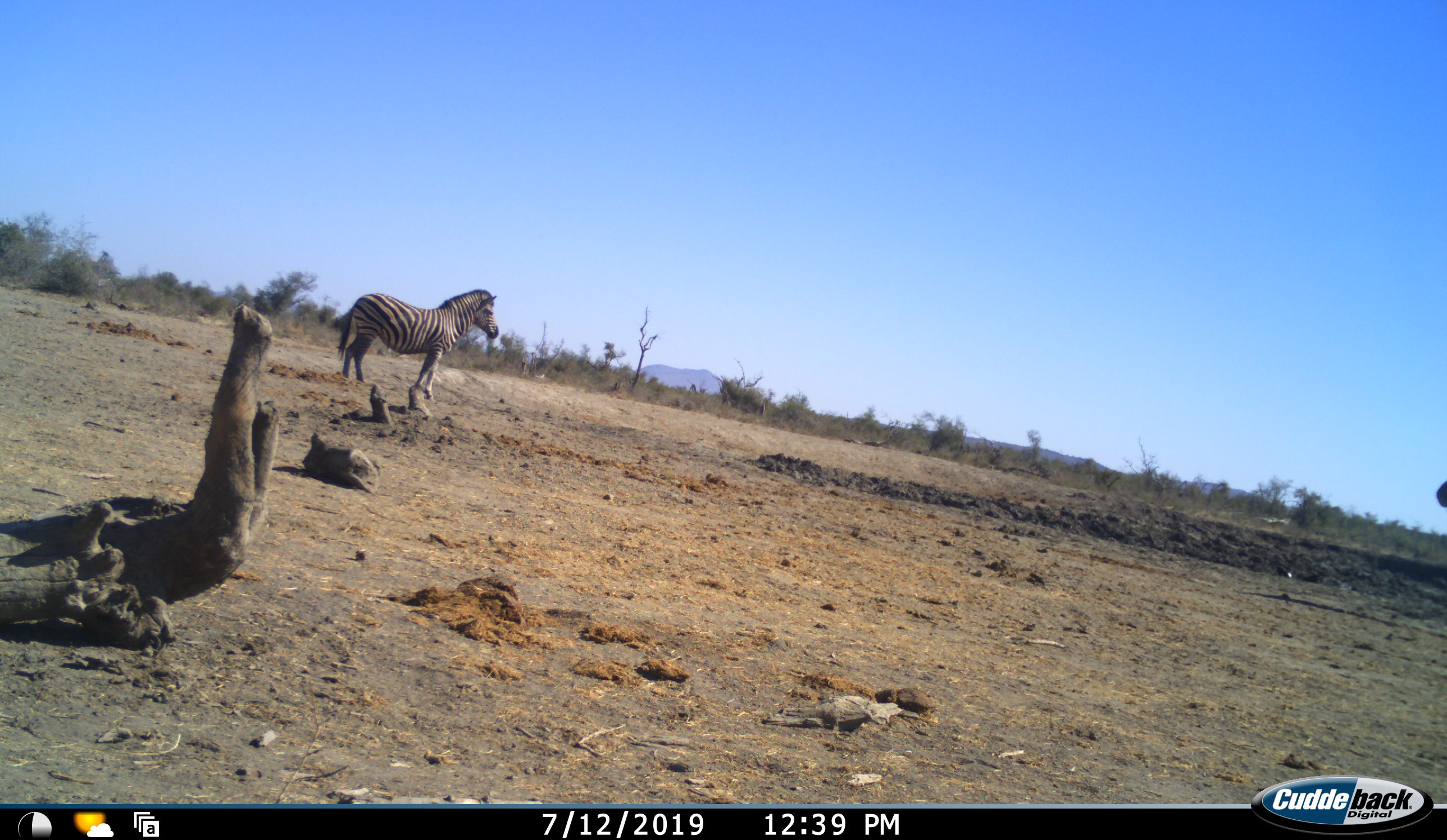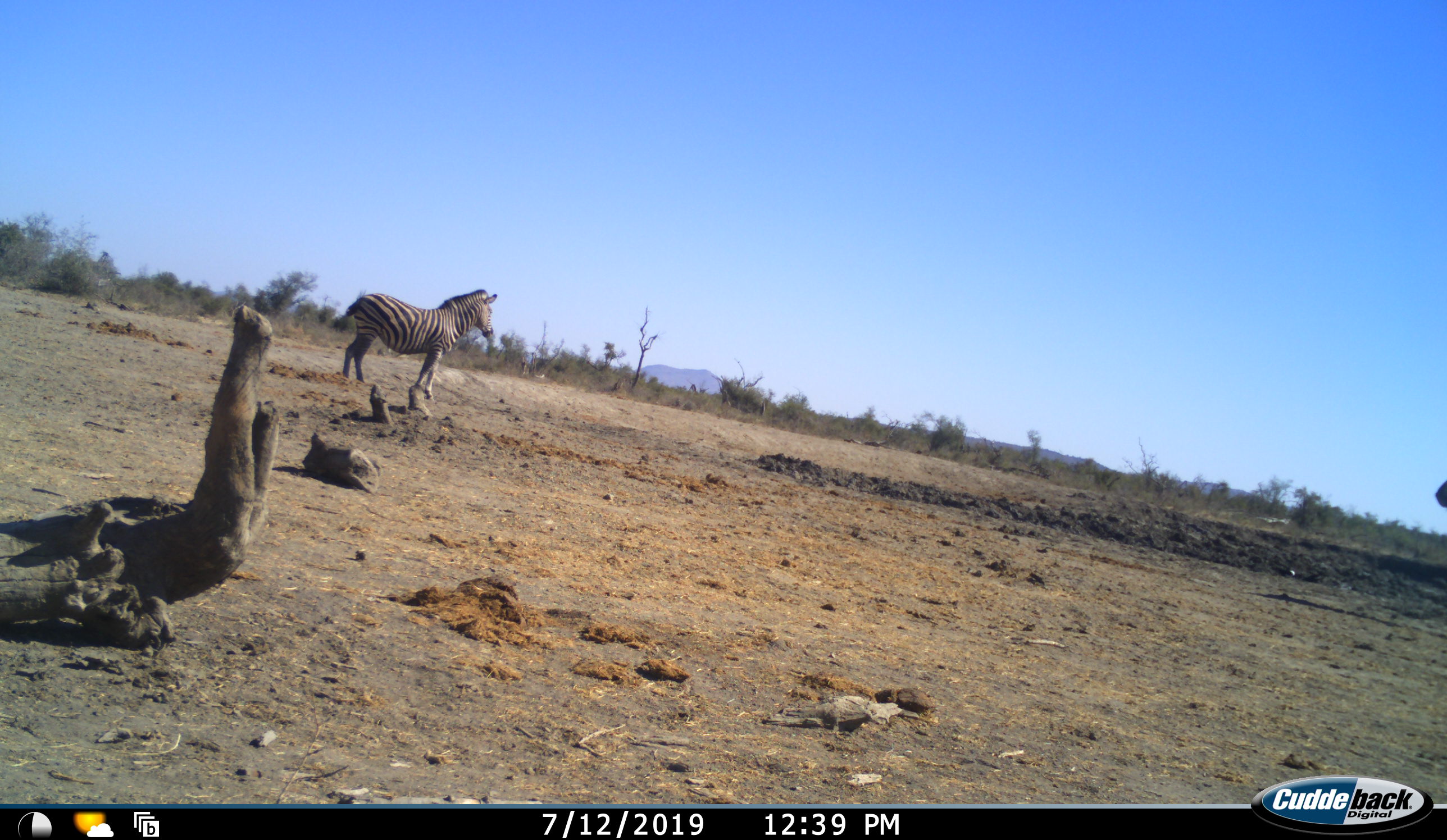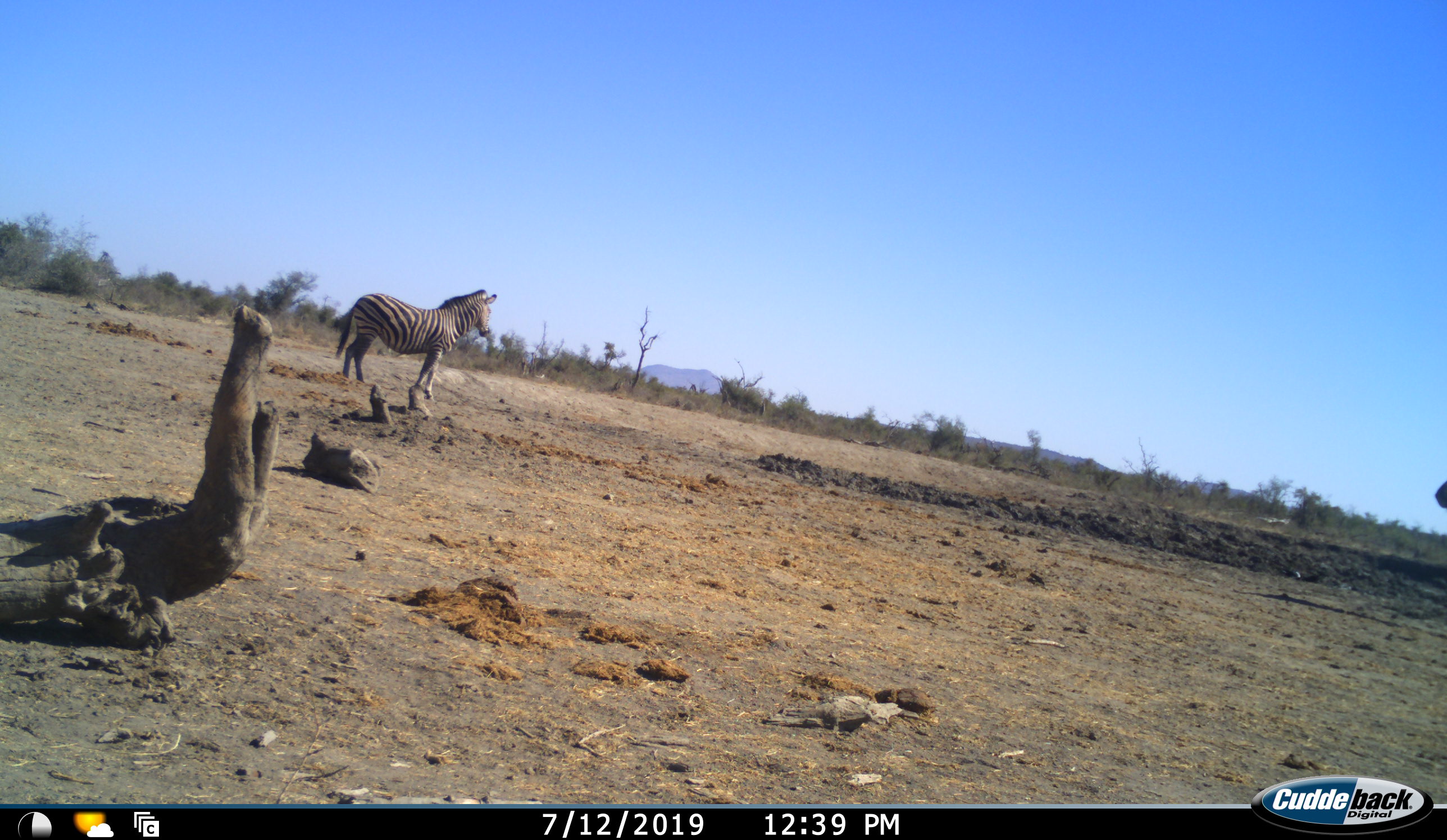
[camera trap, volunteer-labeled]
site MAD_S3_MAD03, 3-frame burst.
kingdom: Animalia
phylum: Chordata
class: Mammalia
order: Perissodactyla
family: Equidae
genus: Equus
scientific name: Equus quagga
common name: plains zebra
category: zebraplains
Zebraplains (plains zebra) (Equus quagga), count 1. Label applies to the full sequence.